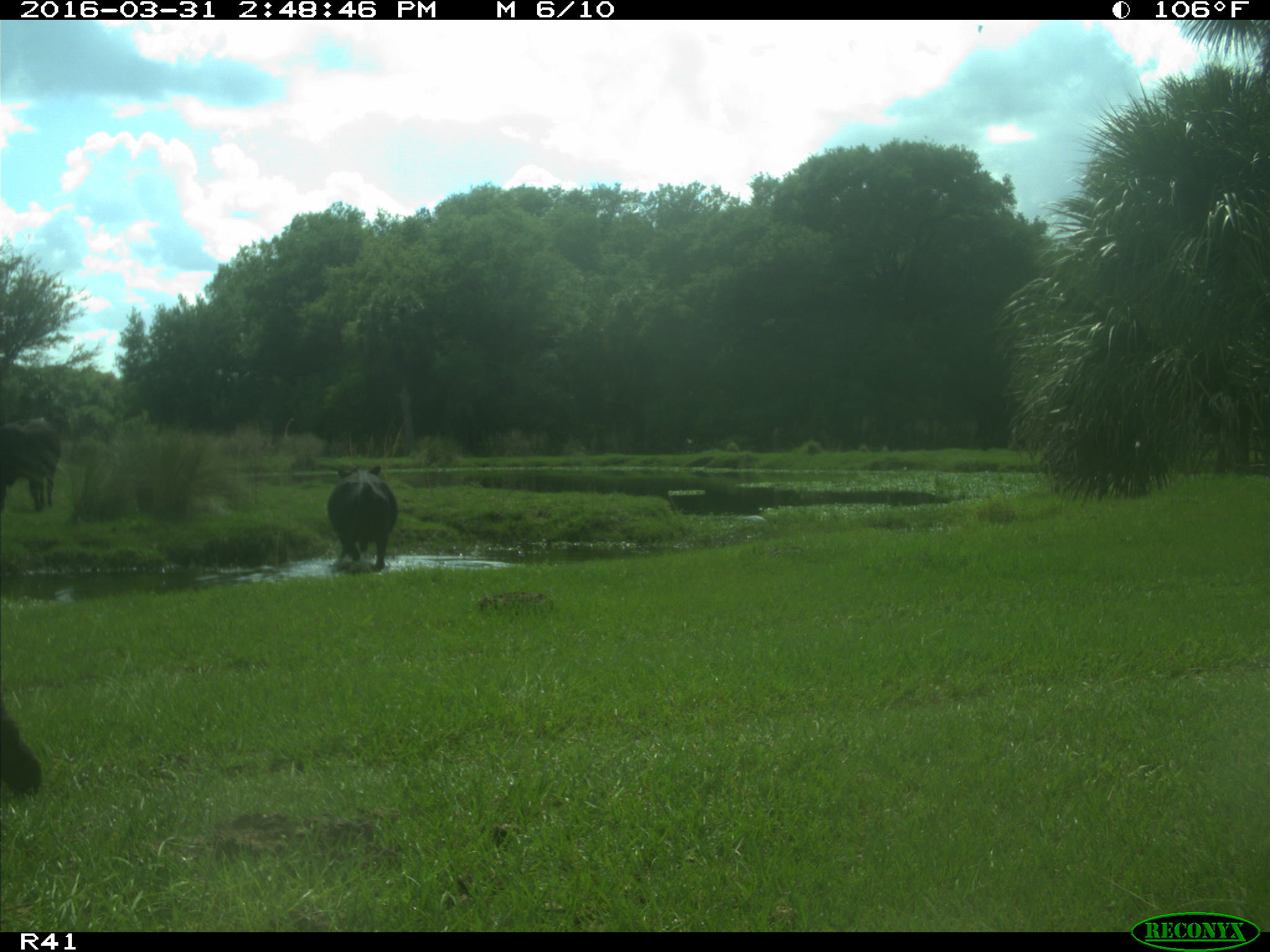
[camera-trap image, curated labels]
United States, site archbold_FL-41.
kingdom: Animalia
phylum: Chordata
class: Mammalia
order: Artiodactyla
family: Bovidae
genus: Bos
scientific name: Bos taurus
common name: domestic cow